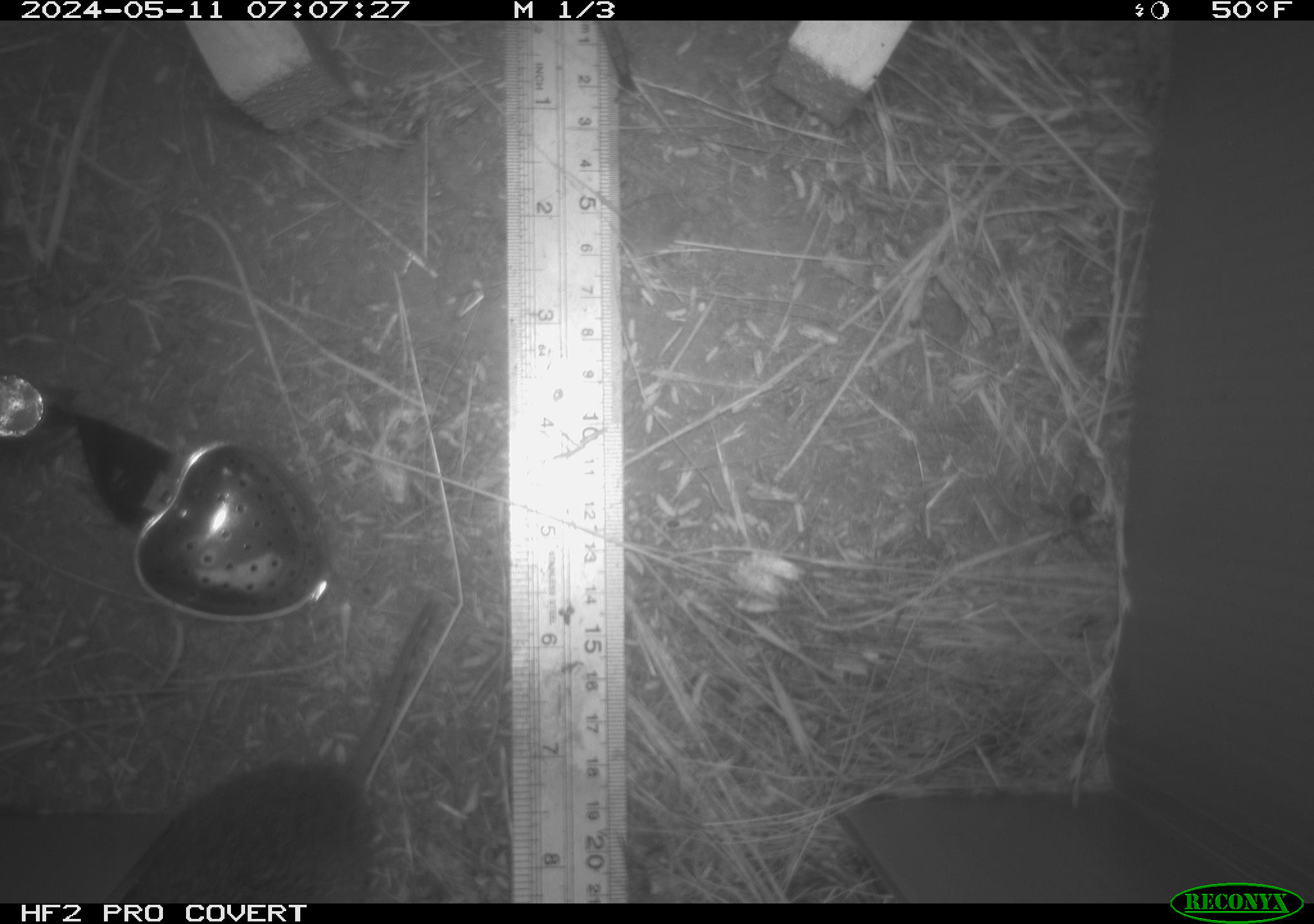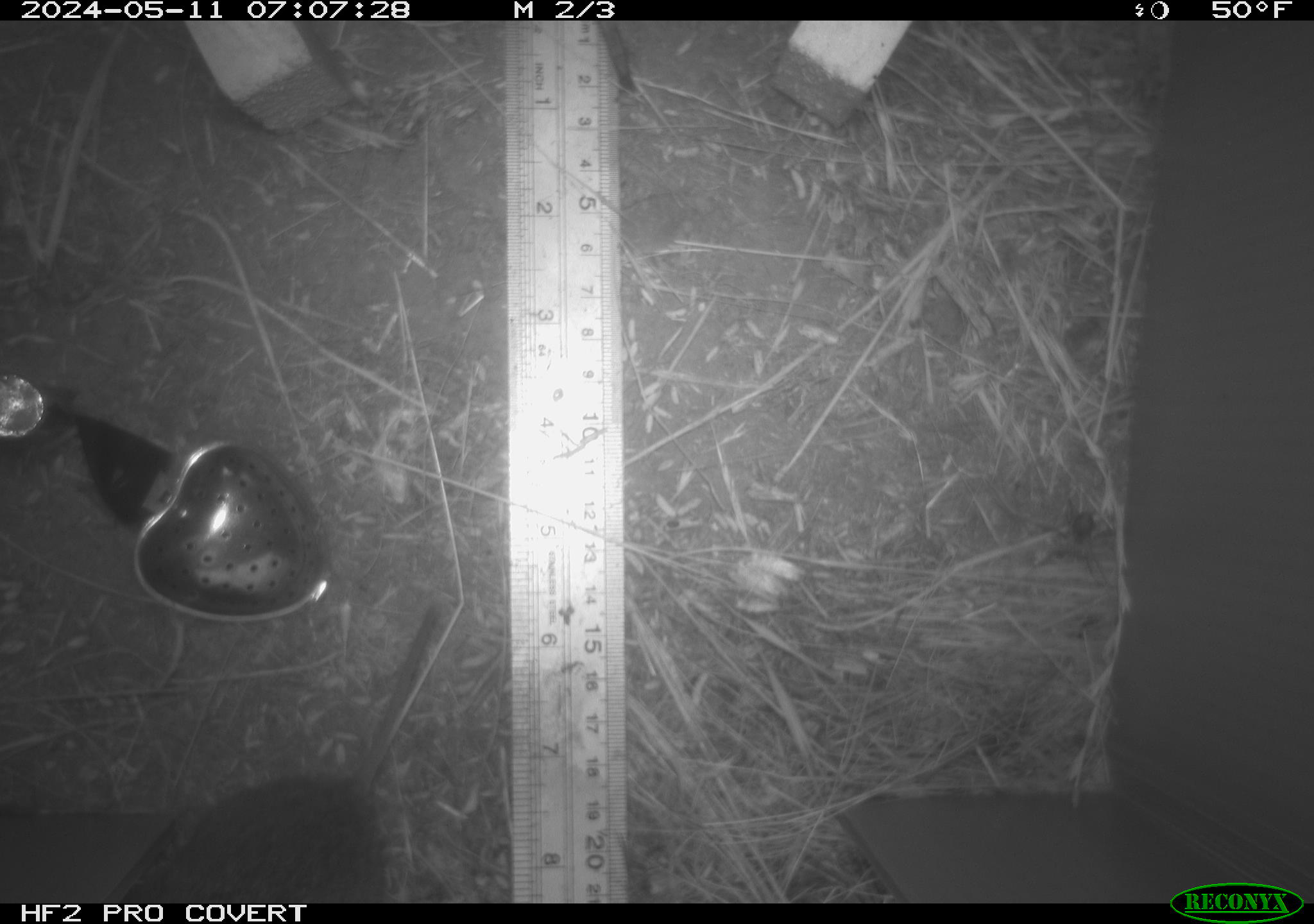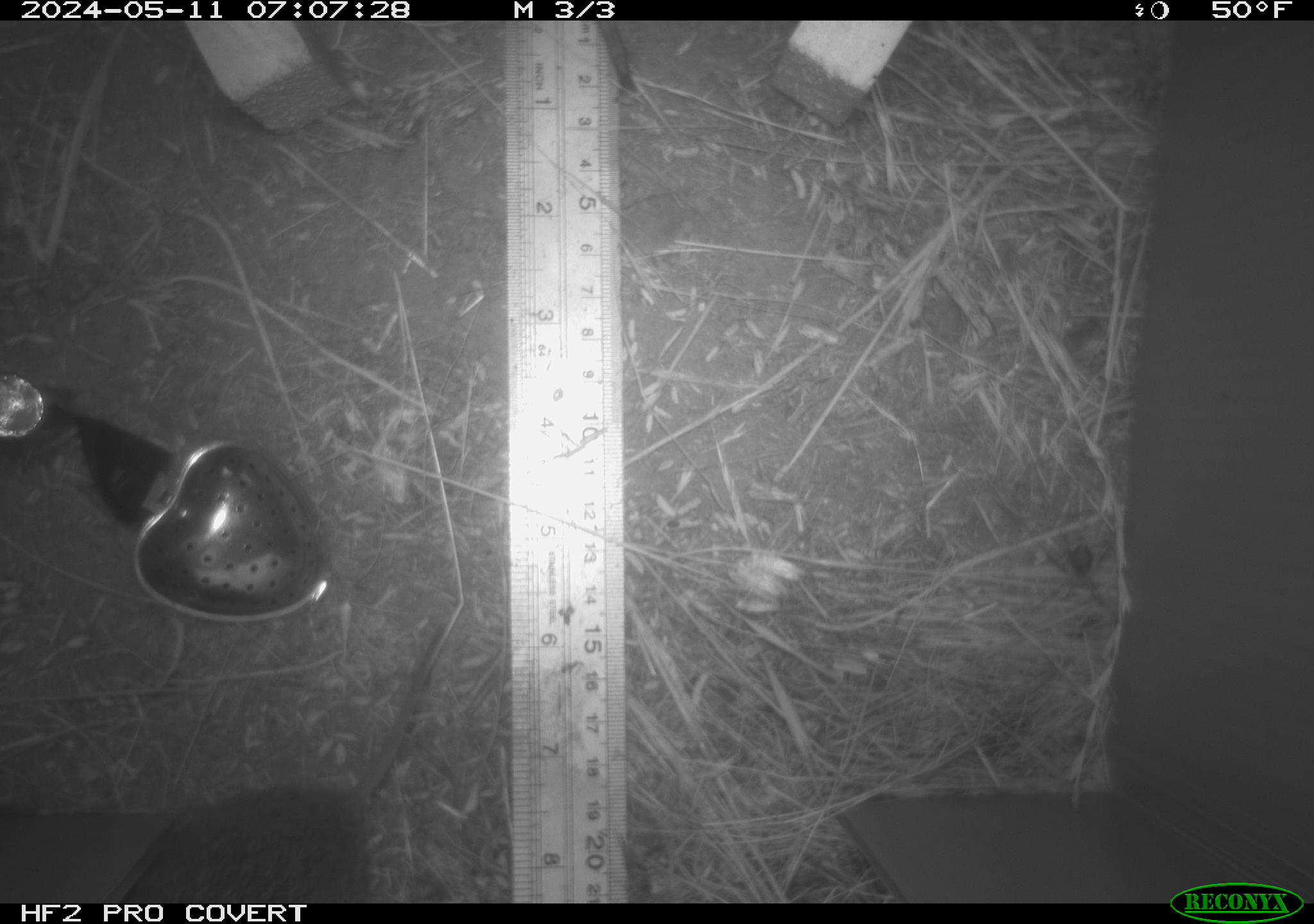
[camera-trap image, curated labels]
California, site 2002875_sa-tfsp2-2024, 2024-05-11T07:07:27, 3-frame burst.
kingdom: Animalia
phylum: Chordata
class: Mammalia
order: Rodentia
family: Cricetidae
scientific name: Arvicolinae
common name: voles, lemmings, and muskrats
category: arvicolinae subfamily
Arvicolinae subfamily (voles, lemmings, and muskrats) (Arvicolinae).